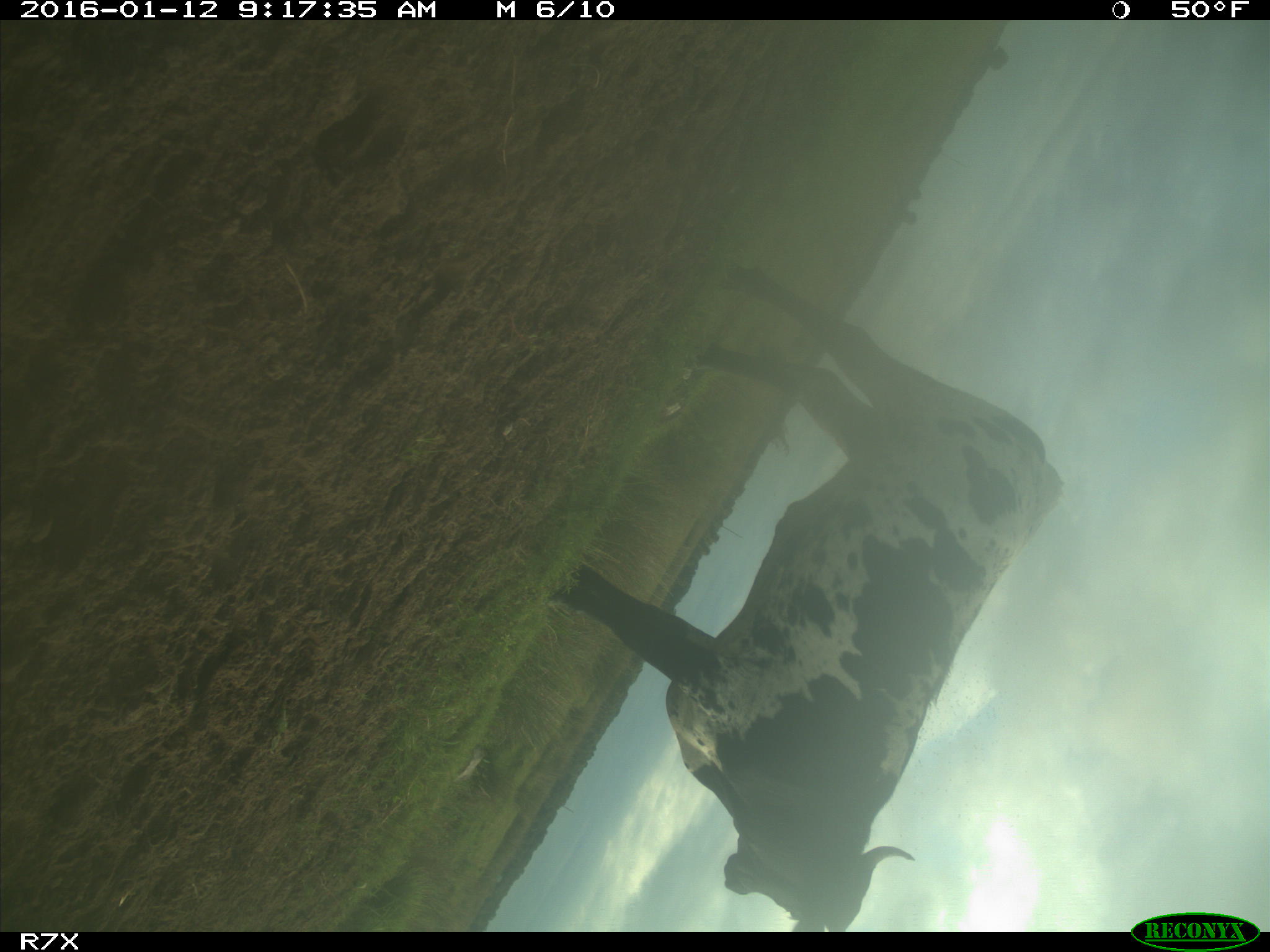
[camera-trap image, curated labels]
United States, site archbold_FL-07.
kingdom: Animalia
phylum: Chordata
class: Mammalia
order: Artiodactyla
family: Bovidae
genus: Bos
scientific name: Bos taurus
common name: domestic cow